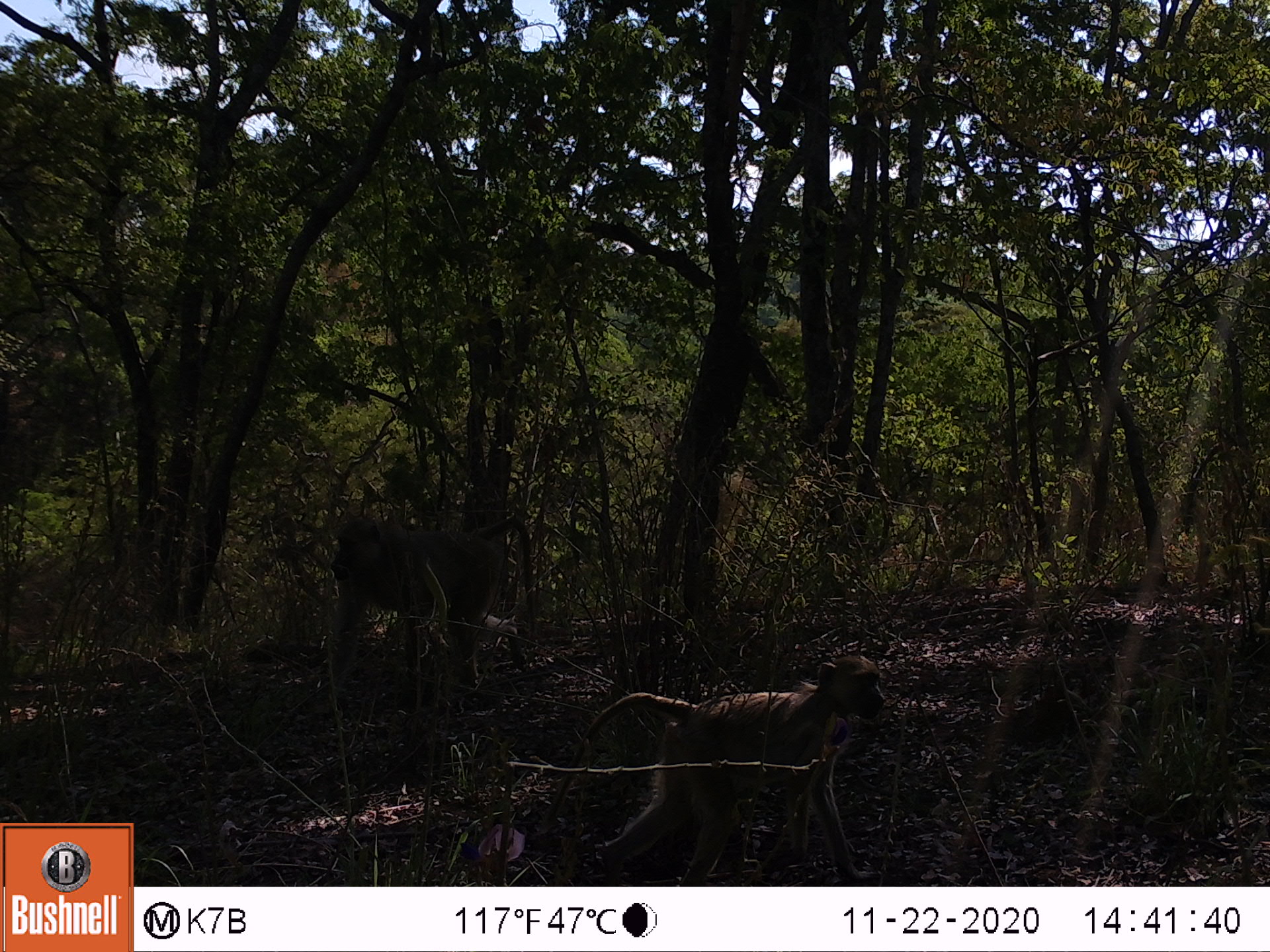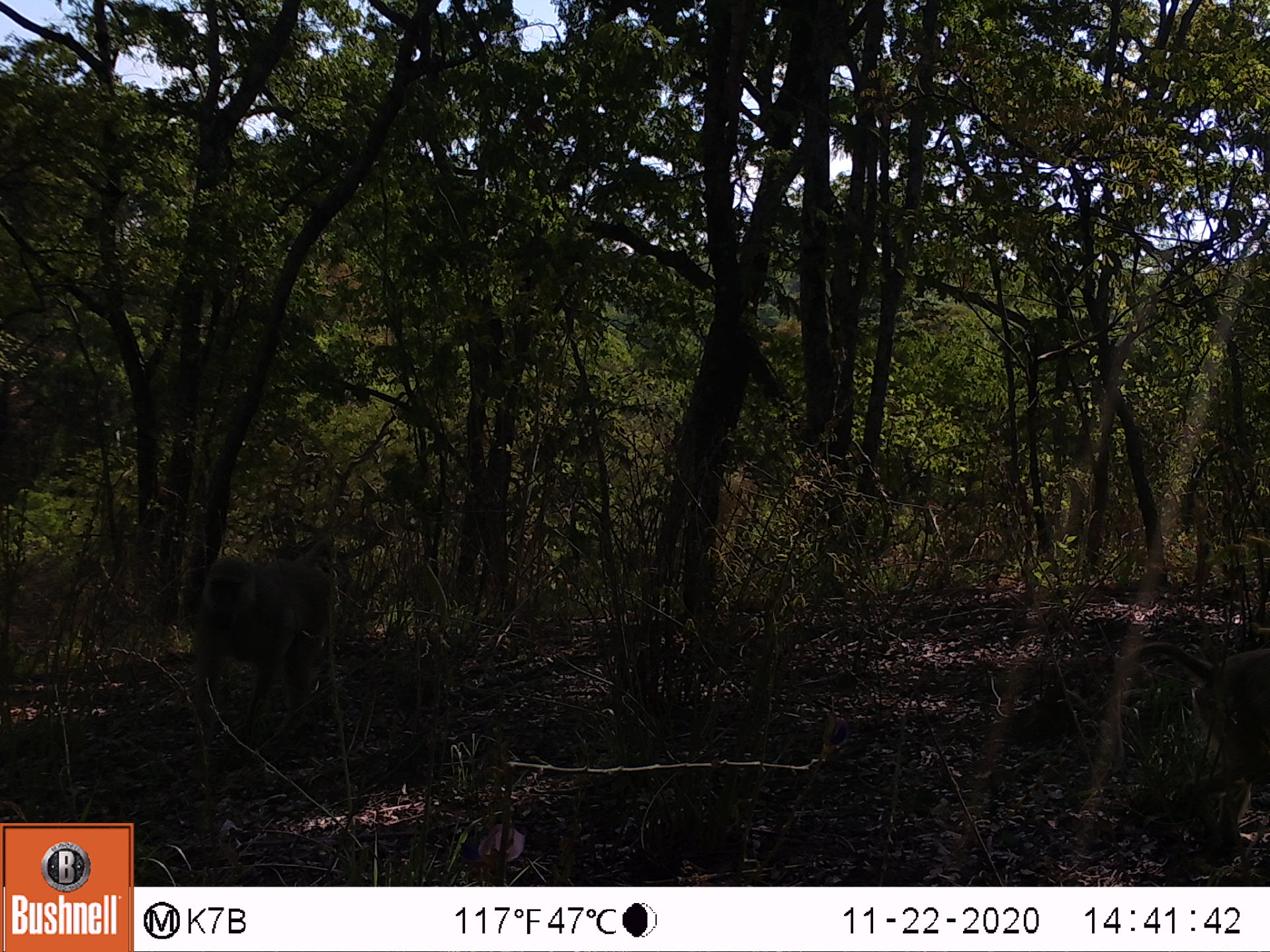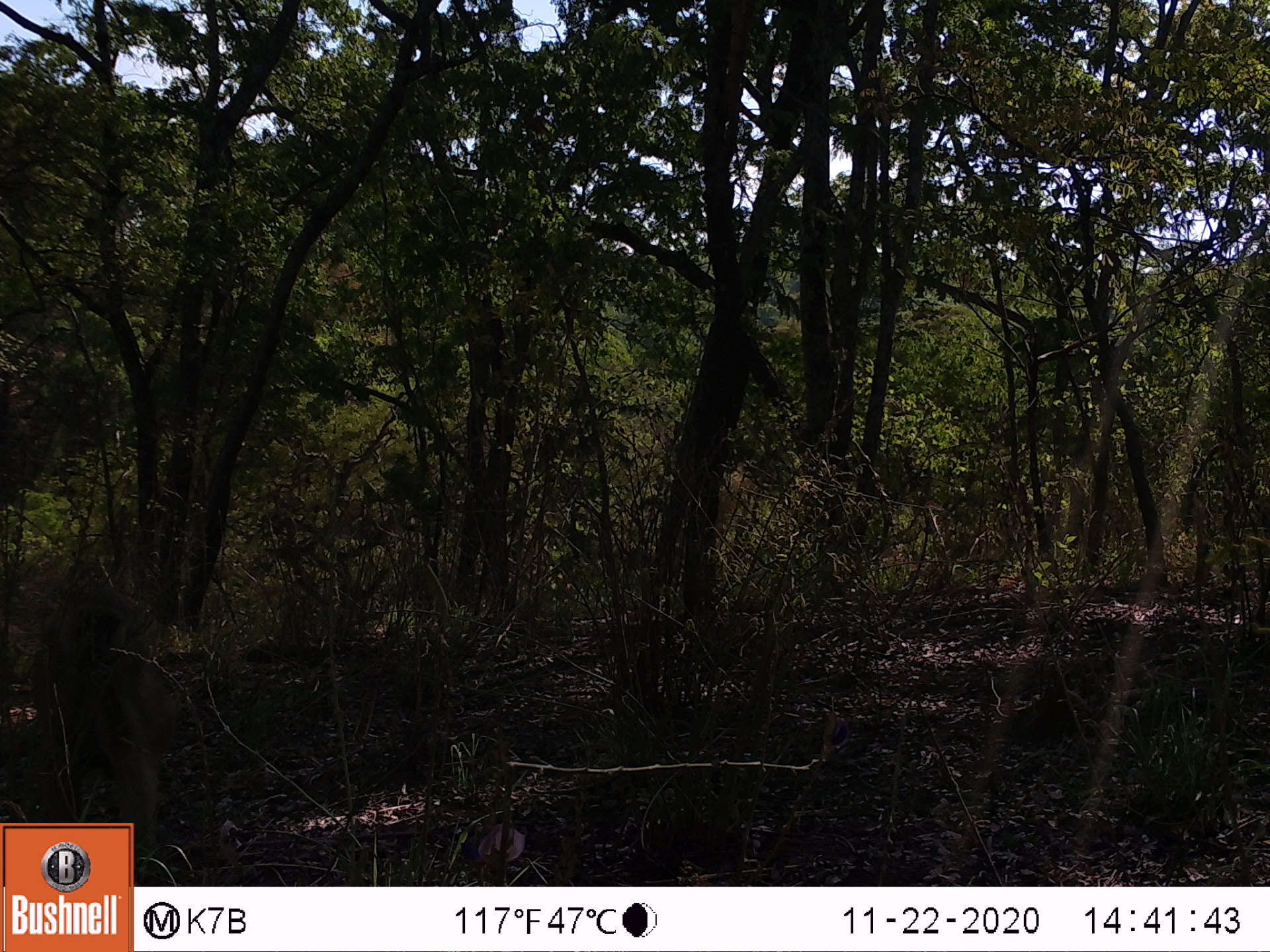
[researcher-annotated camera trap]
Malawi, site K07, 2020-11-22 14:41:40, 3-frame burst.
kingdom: Animalia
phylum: Chordata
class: Mammalia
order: Primates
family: Cercopithecidae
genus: Papio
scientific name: Papio cynocephalus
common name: yellow baboon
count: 2